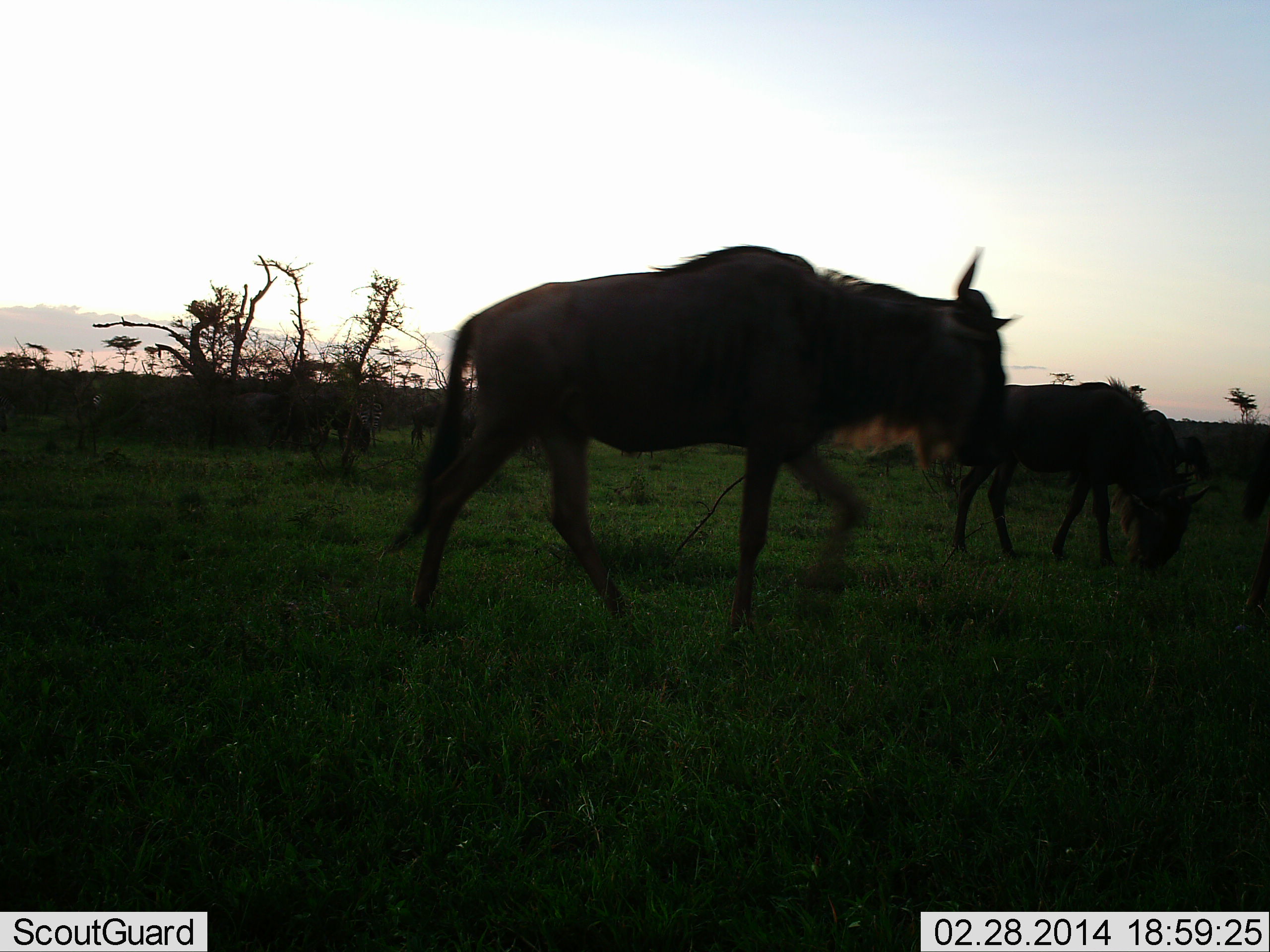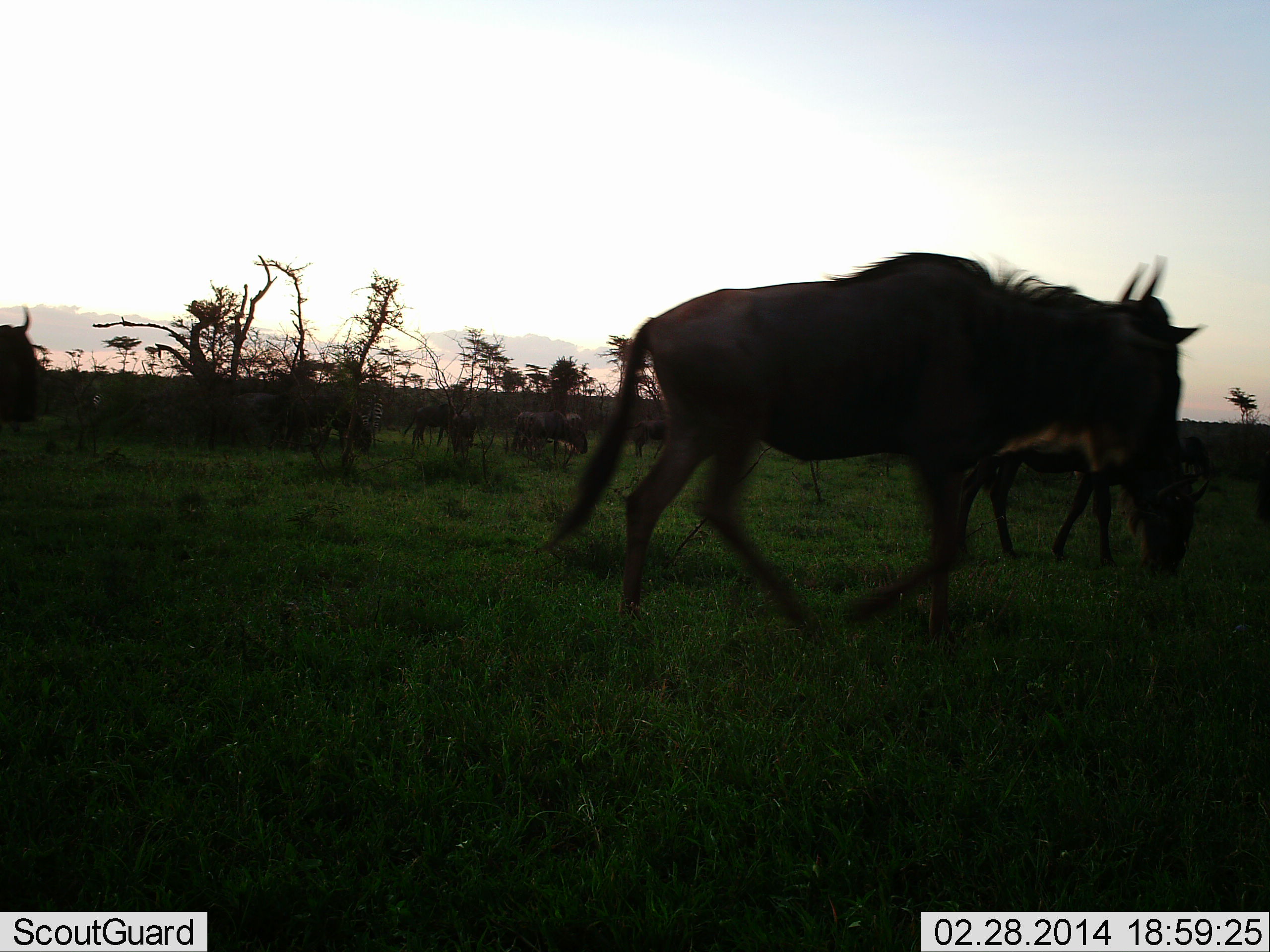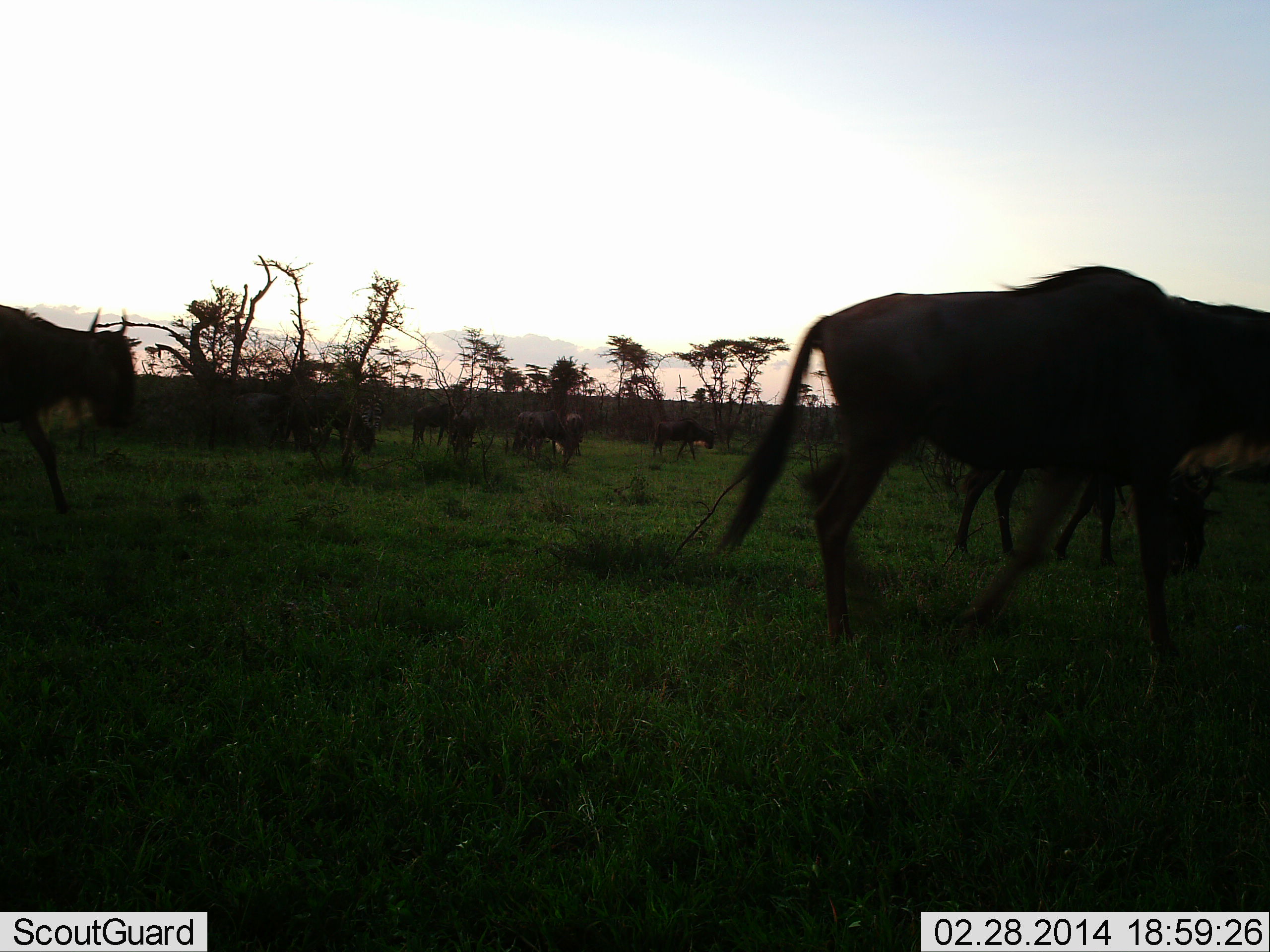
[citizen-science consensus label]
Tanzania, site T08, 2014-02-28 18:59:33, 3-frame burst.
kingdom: Animalia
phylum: Chordata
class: Mammalia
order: Artiodactyla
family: Bovidae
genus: Connochaetes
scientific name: Connochaetes taurinus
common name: blue wildebeest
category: wildebeest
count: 4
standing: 30%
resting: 0%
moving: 90%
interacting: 0%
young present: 0%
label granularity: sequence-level